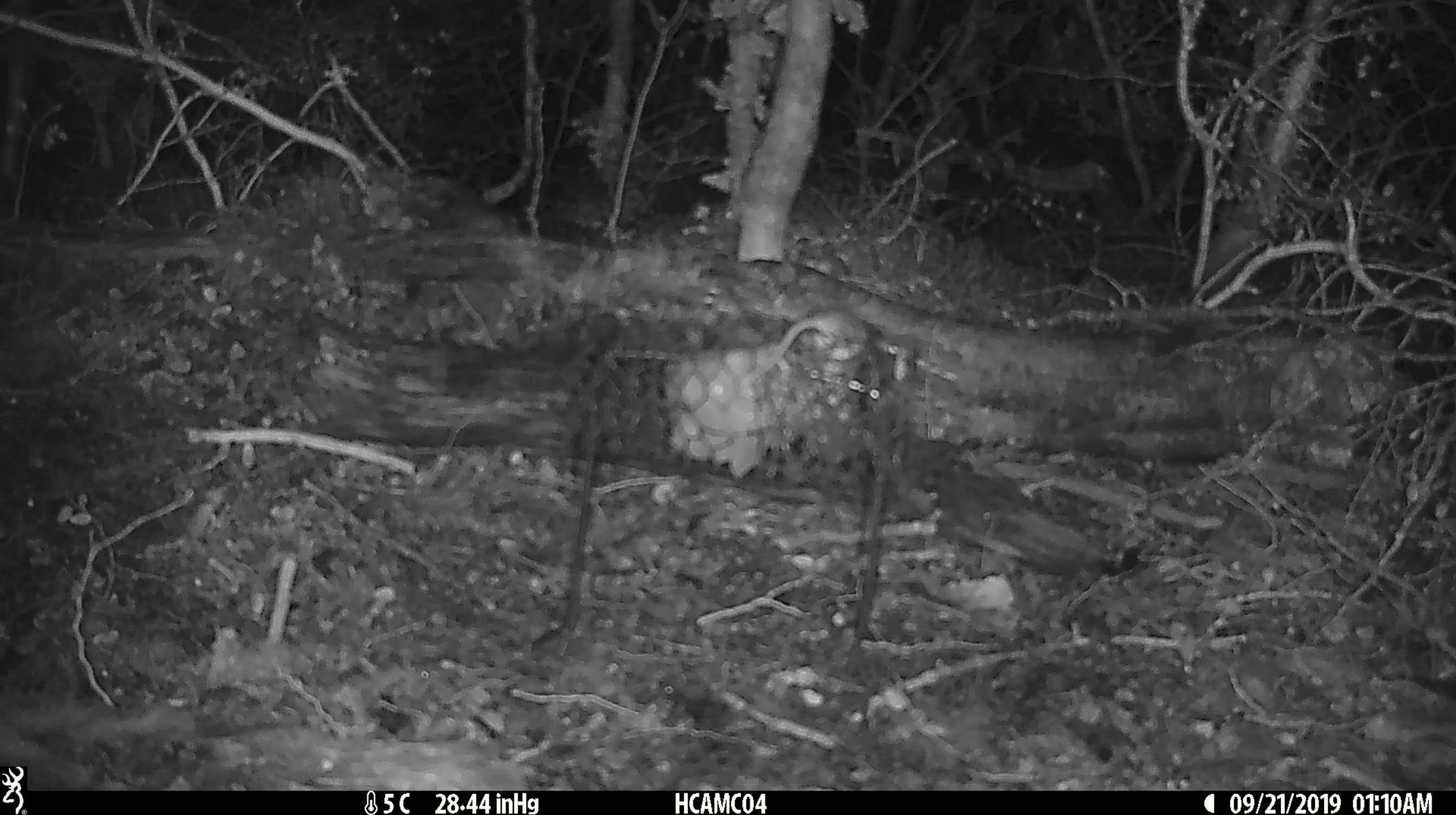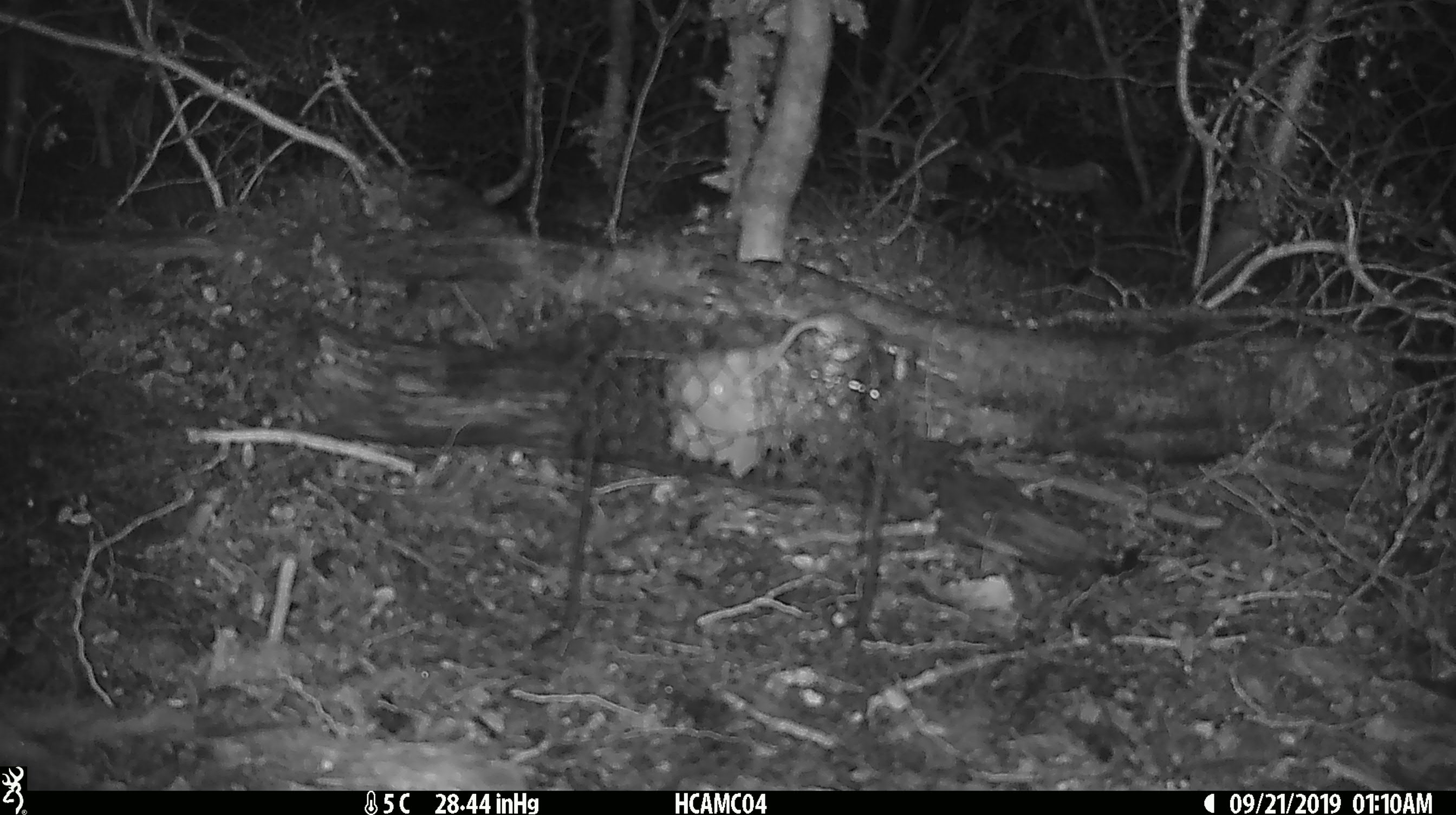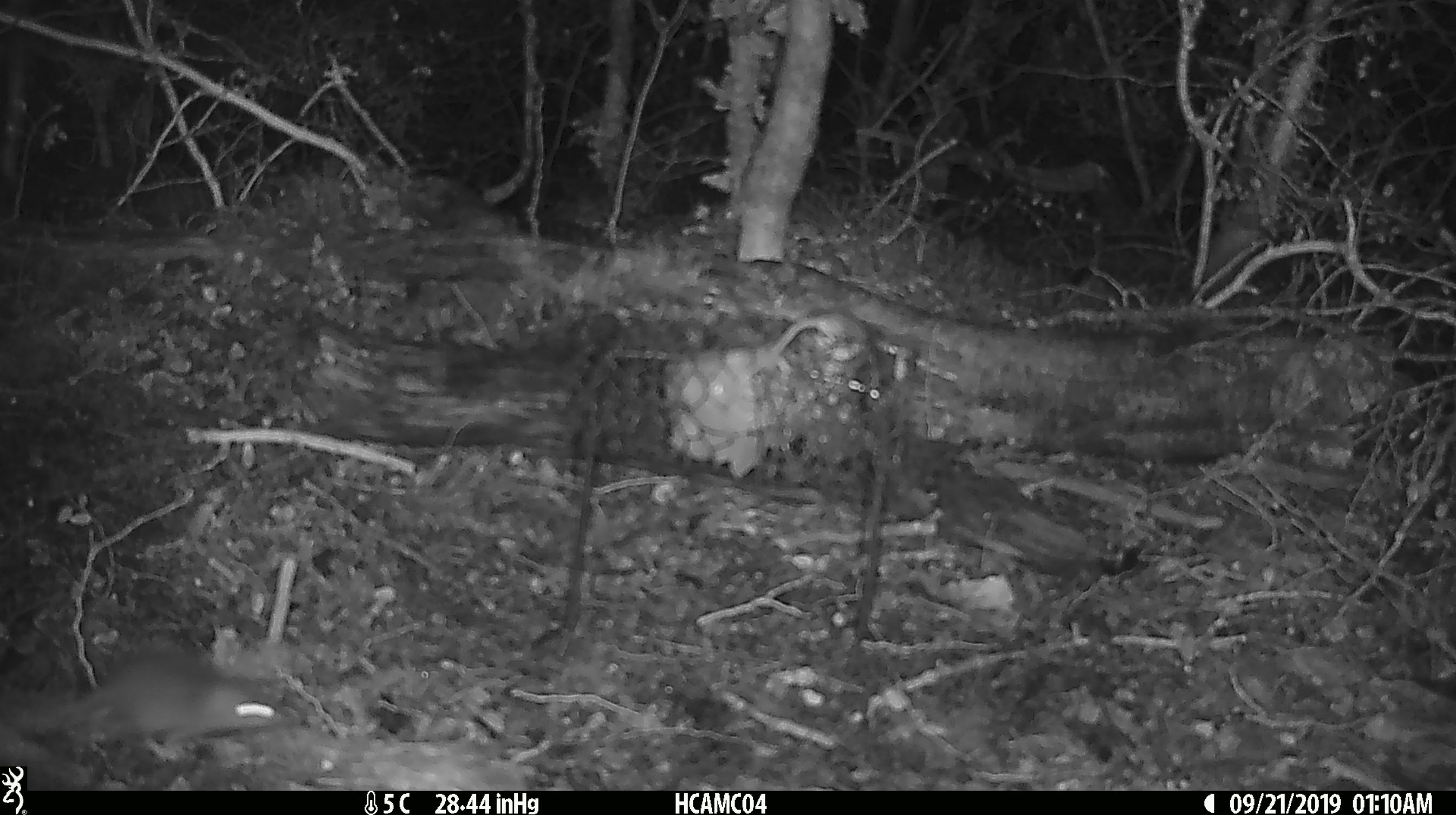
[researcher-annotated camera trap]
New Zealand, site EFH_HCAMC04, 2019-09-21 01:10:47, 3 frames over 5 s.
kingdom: Animalia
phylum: Chordata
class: Mammalia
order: Rodentia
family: Muridae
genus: Mus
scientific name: Mus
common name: mouse